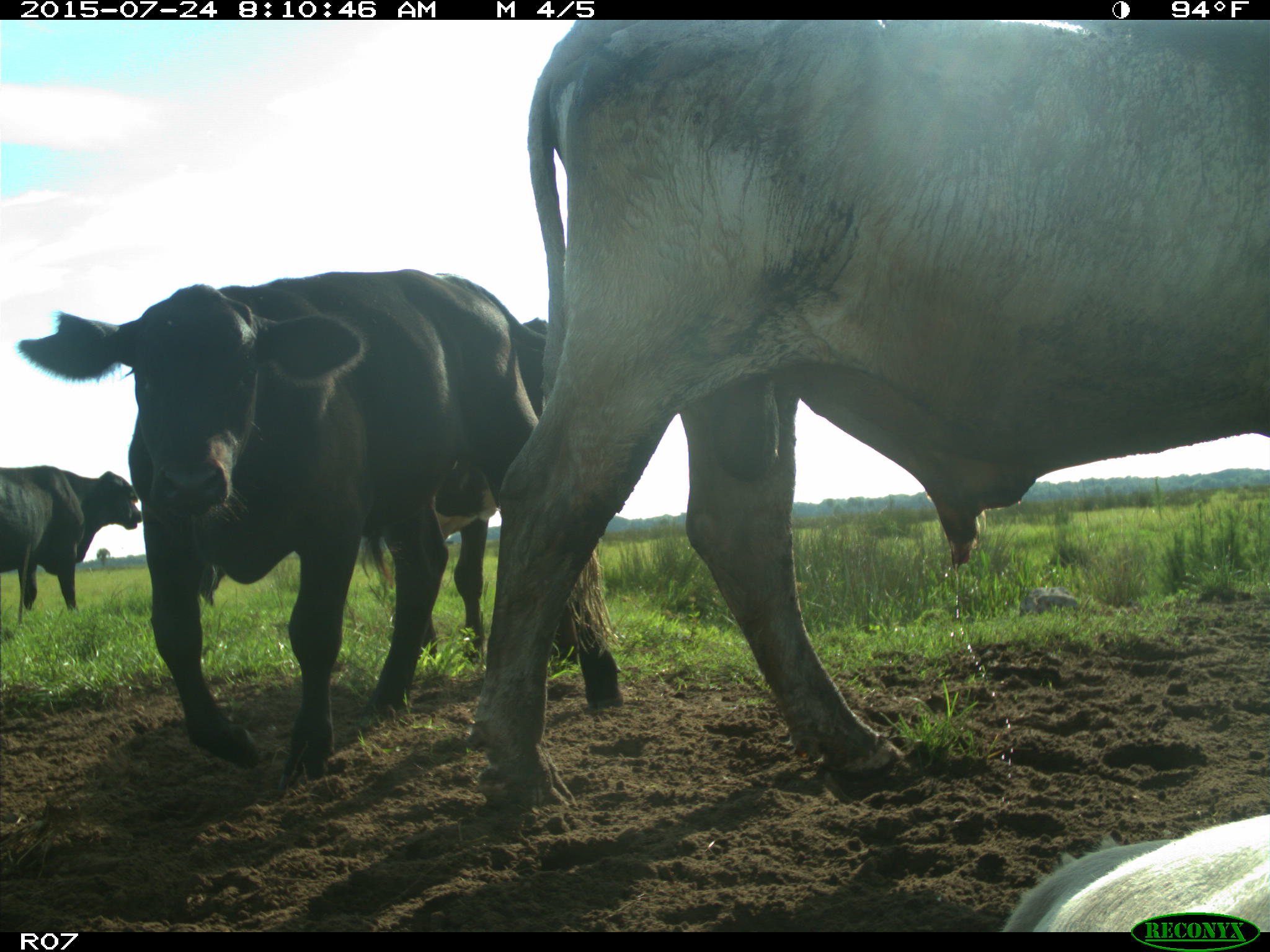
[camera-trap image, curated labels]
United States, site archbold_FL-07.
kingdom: Animalia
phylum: Chordata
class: Mammalia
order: Artiodactyla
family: Bovidae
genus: Bos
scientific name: Bos taurus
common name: domestic cow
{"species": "Bos taurus (domestic cow)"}